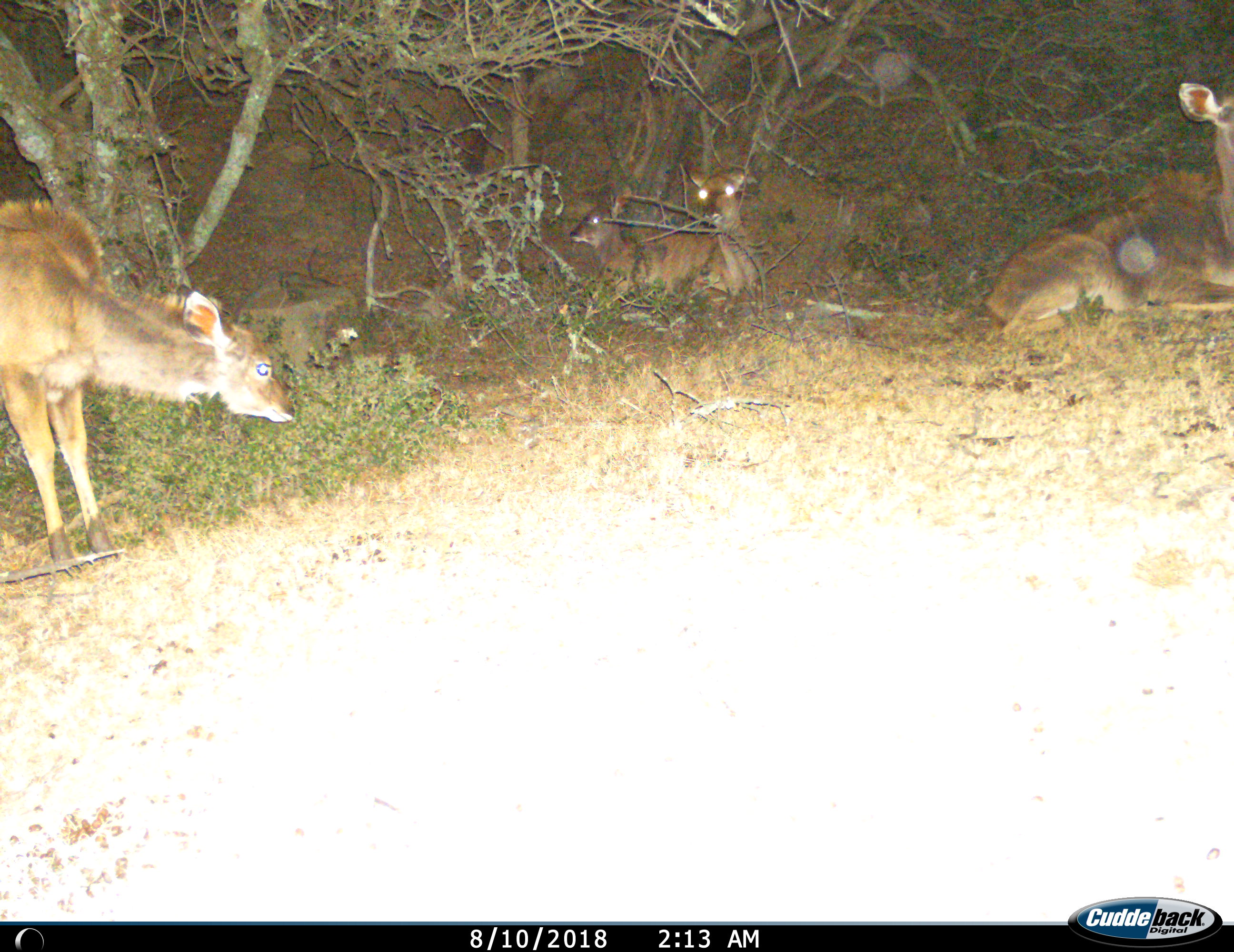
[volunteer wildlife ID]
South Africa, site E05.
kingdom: Animalia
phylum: Chordata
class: Mammalia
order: Artiodactyla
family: Bovidae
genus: Tragelaphus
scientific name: Tragelaphus strepsiceros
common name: greater kudu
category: kudu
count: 4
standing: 56%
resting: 100%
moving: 0%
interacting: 0%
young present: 67%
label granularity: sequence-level